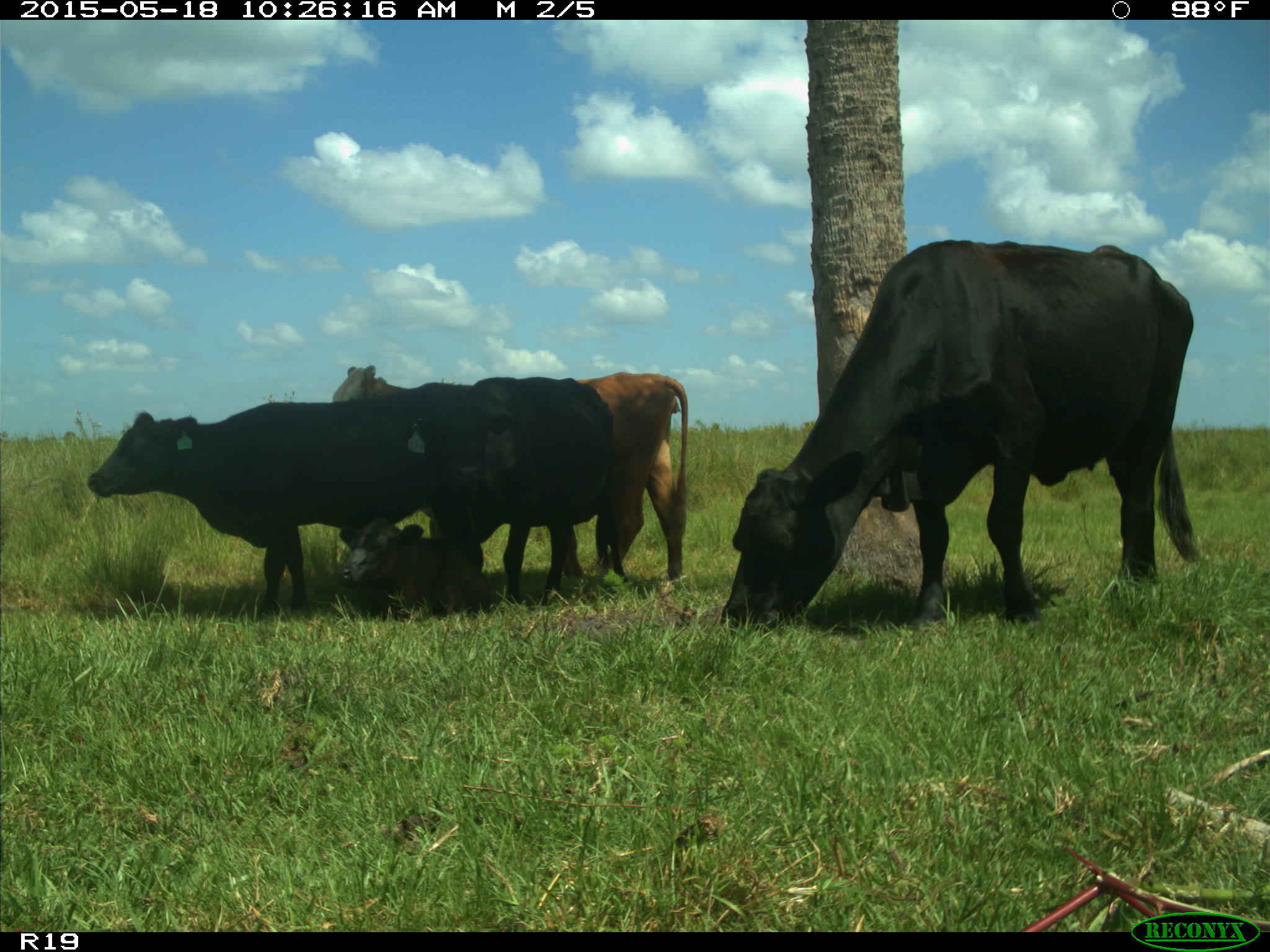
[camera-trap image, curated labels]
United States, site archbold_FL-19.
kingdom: Animalia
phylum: Chordata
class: Mammalia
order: Artiodactyla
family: Bovidae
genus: Bos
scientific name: Bos taurus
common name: domestic cow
Bos taurus (domestic cow).